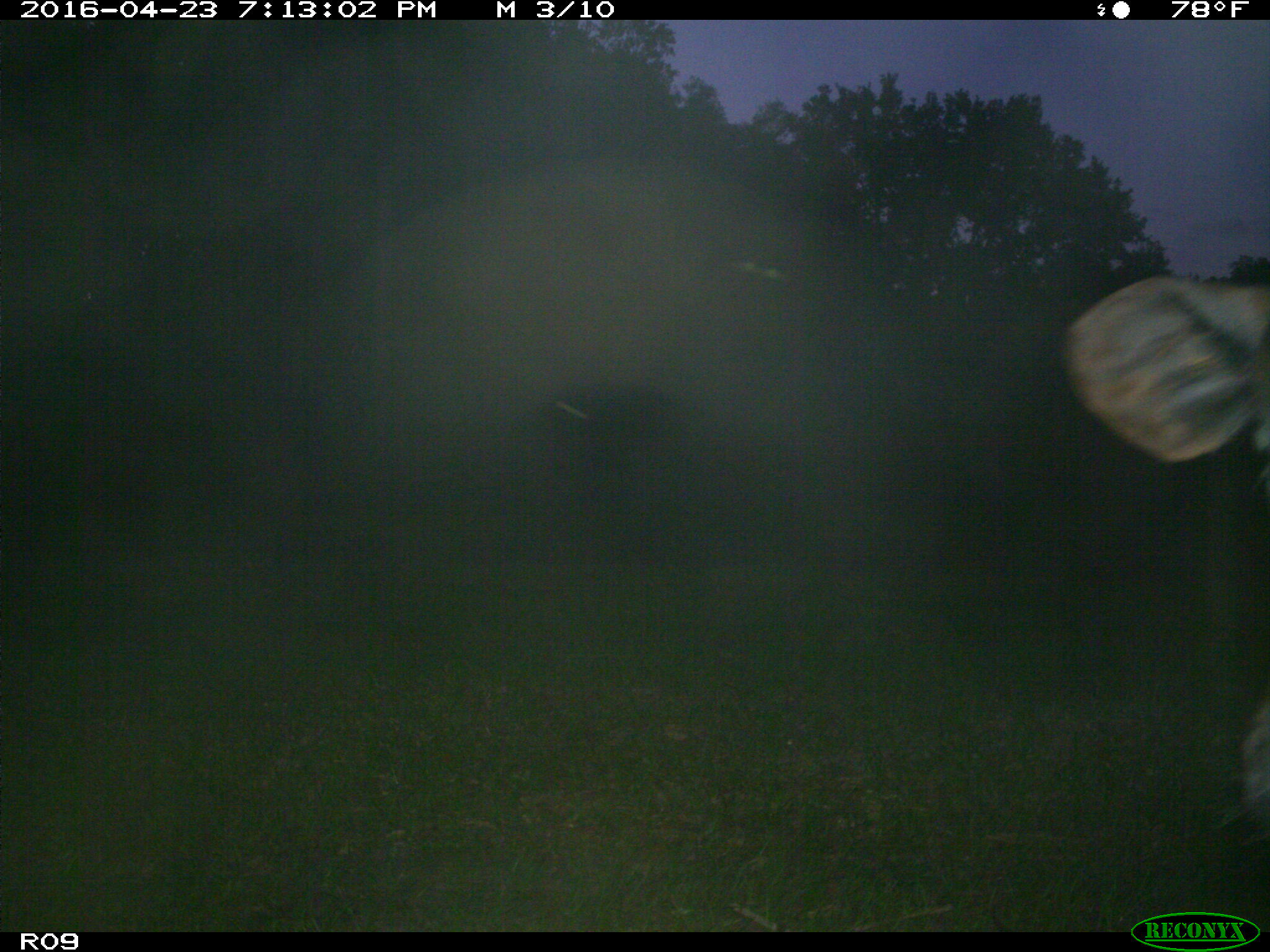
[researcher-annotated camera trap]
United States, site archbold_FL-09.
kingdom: Animalia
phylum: Chordata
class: Mammalia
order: Artiodactyla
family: Bovidae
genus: Bos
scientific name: Bos taurus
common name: domestic cow